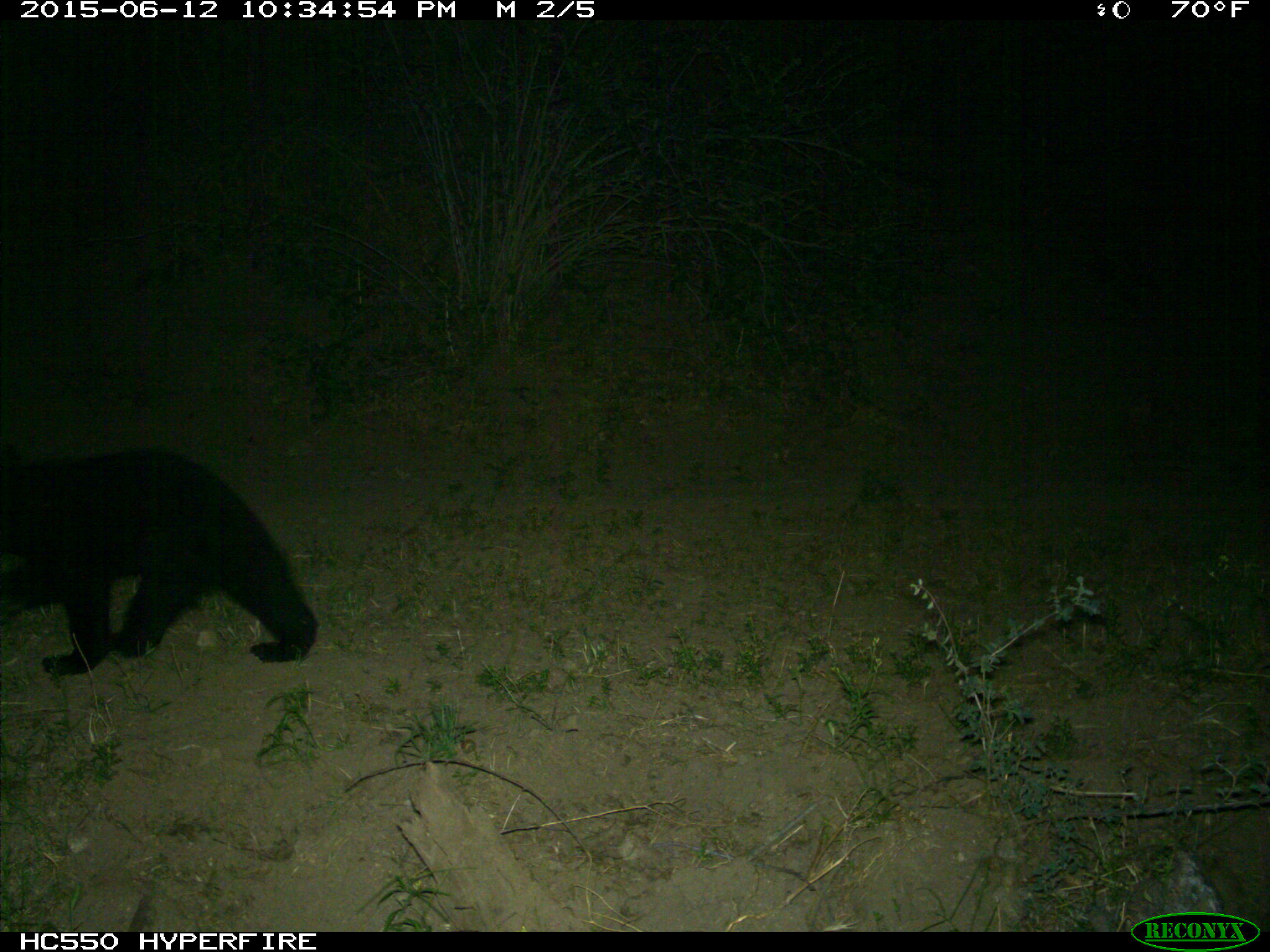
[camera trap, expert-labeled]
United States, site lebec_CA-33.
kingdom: Animalia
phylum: Chordata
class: Mammalia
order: Carnivora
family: Ursidae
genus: Ursus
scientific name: Ursus americanus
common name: american black bear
Ursus americanus (american black bear).